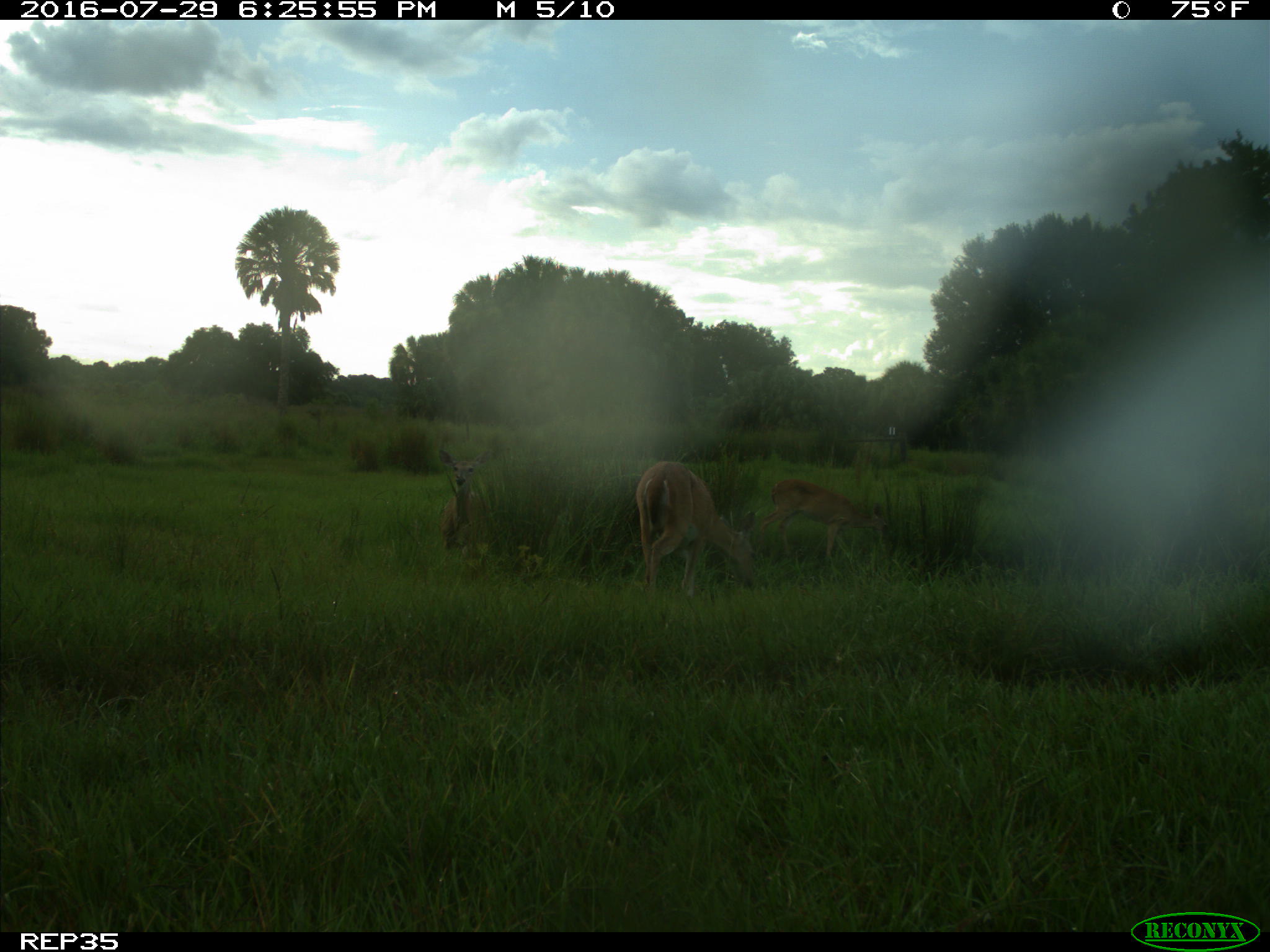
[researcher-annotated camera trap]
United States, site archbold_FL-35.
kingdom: Animalia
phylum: Chordata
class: Mammalia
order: Artiodactyla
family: Cervidae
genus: Odocoileus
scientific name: Odocoileus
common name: deer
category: unidentified deer